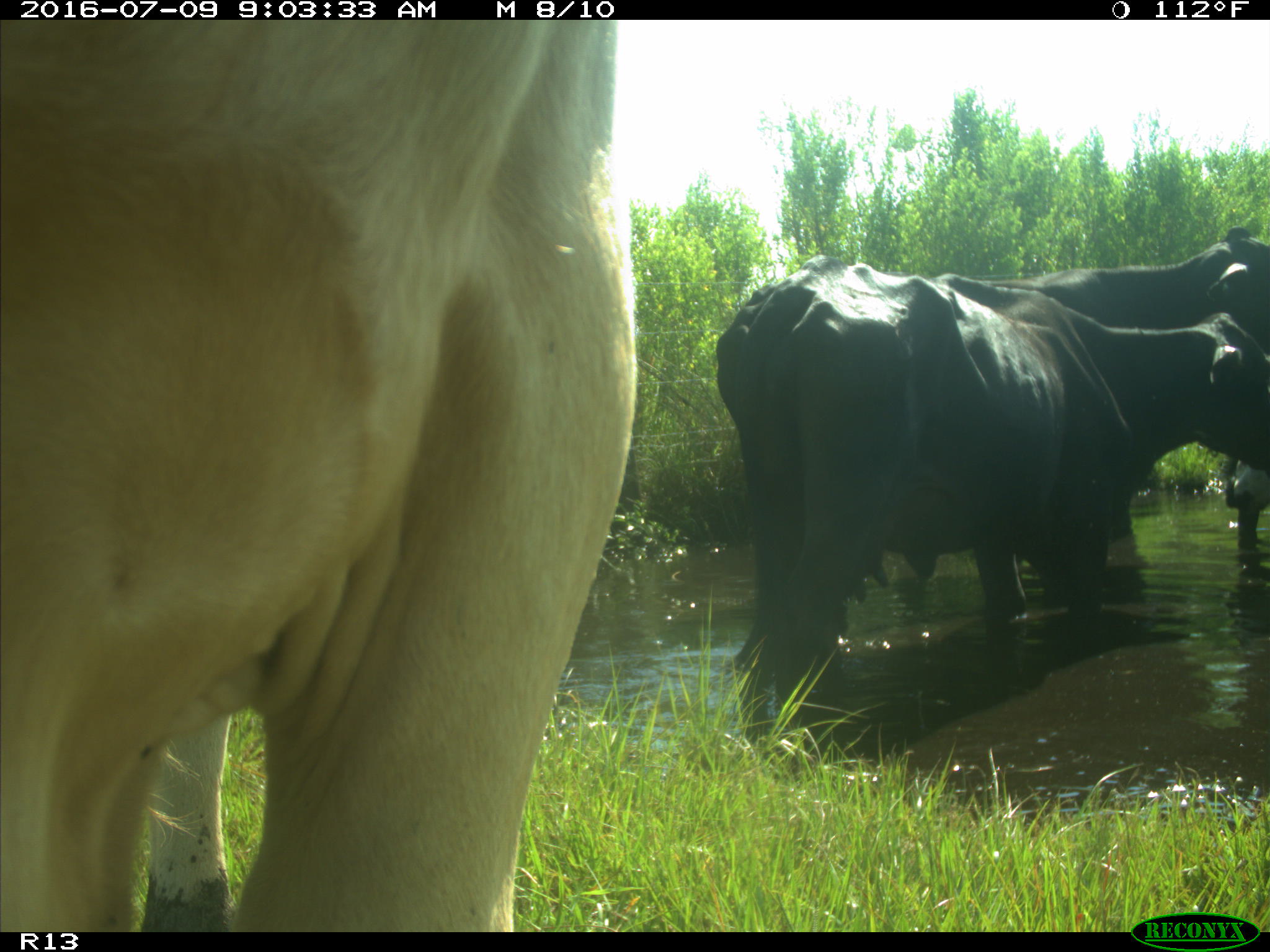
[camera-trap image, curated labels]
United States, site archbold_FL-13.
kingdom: Animalia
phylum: Chordata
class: Mammalia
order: Artiodactyla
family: Bovidae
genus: Bos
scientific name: Bos taurus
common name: domestic cow